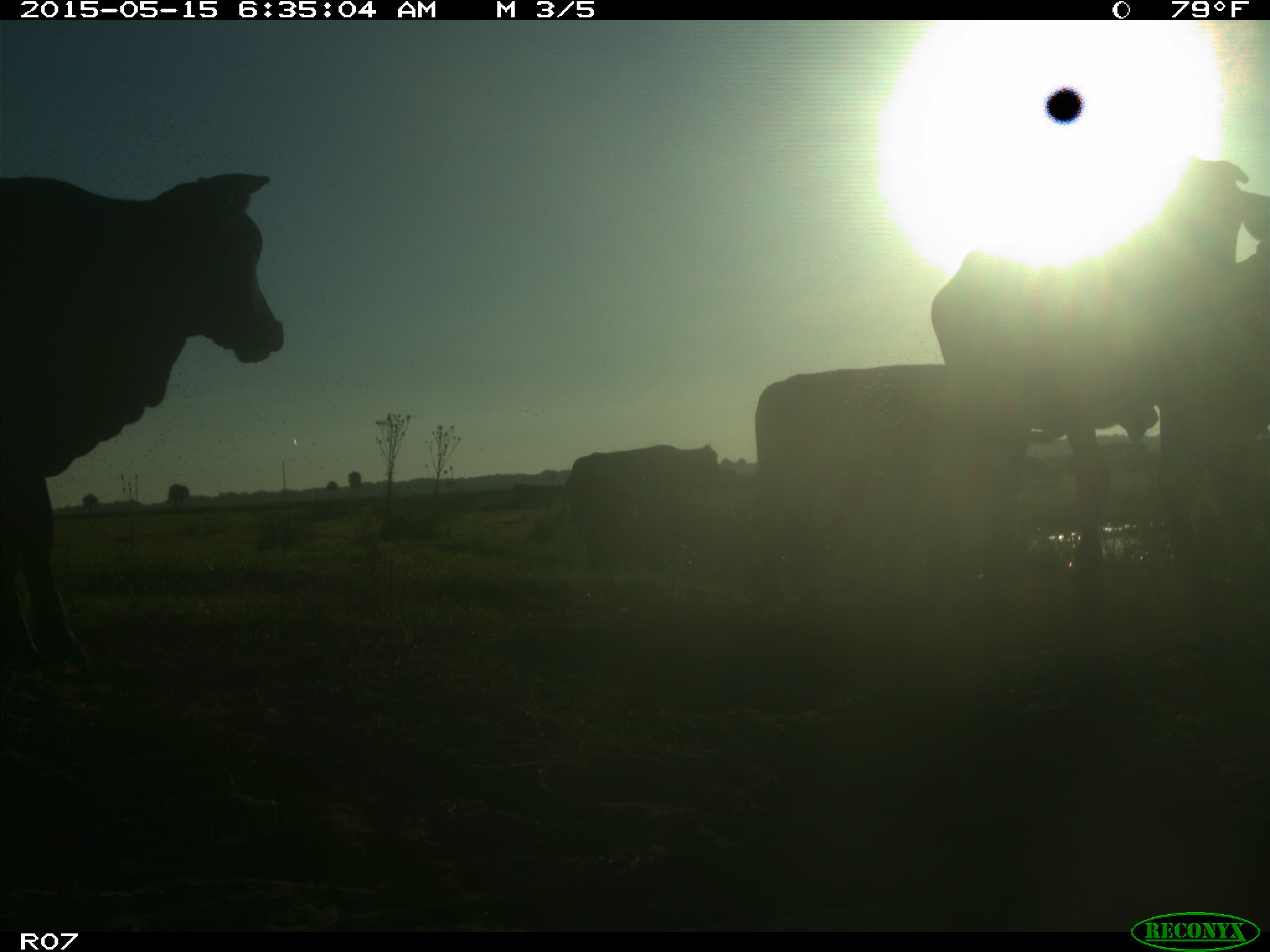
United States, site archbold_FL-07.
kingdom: Animalia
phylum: Chordata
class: Mammalia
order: Artiodactyla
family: Bovidae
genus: Bos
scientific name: Bos taurus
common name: domestic cow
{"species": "Bos taurus (domestic cow)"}